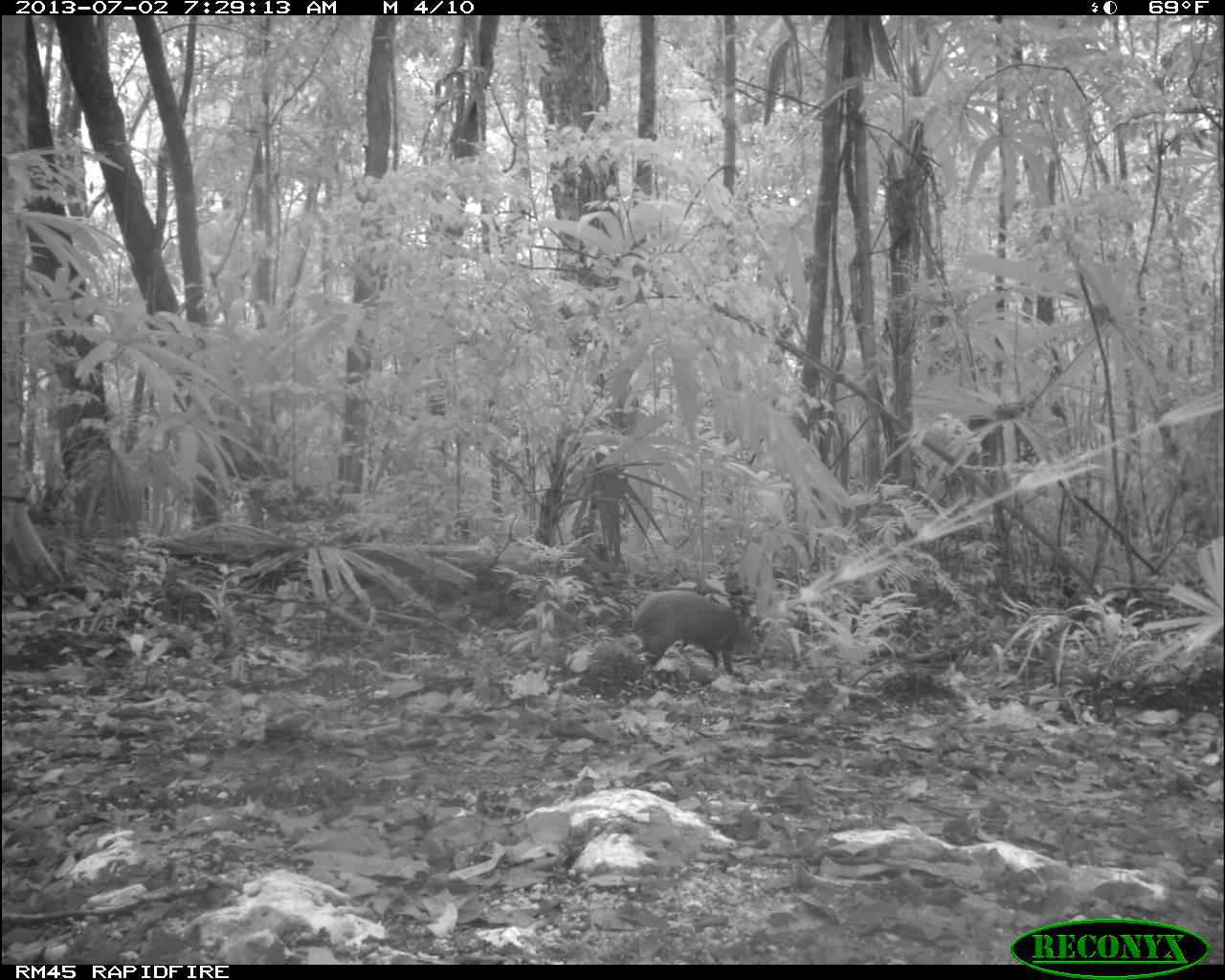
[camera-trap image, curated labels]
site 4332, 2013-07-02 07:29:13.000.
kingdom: Animalia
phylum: Chordata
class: Mammalia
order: Rodentia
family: Dasyproctidae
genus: Dasyprocta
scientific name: Dasyprocta punctata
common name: central american agouti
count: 1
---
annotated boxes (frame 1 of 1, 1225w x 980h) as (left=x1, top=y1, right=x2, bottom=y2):
dasyprocta punctata: (left=626, top=590, right=752, bottom=675)